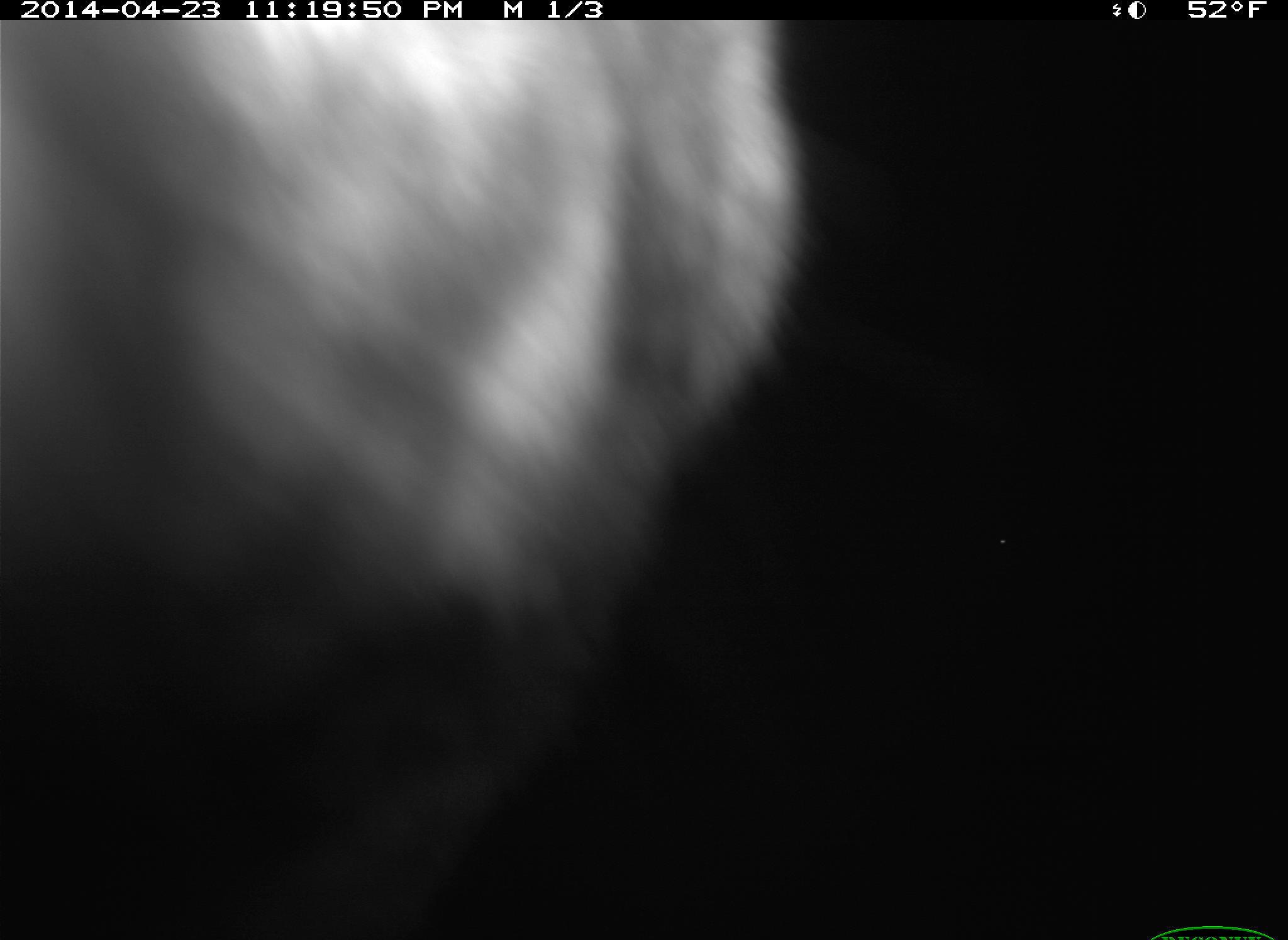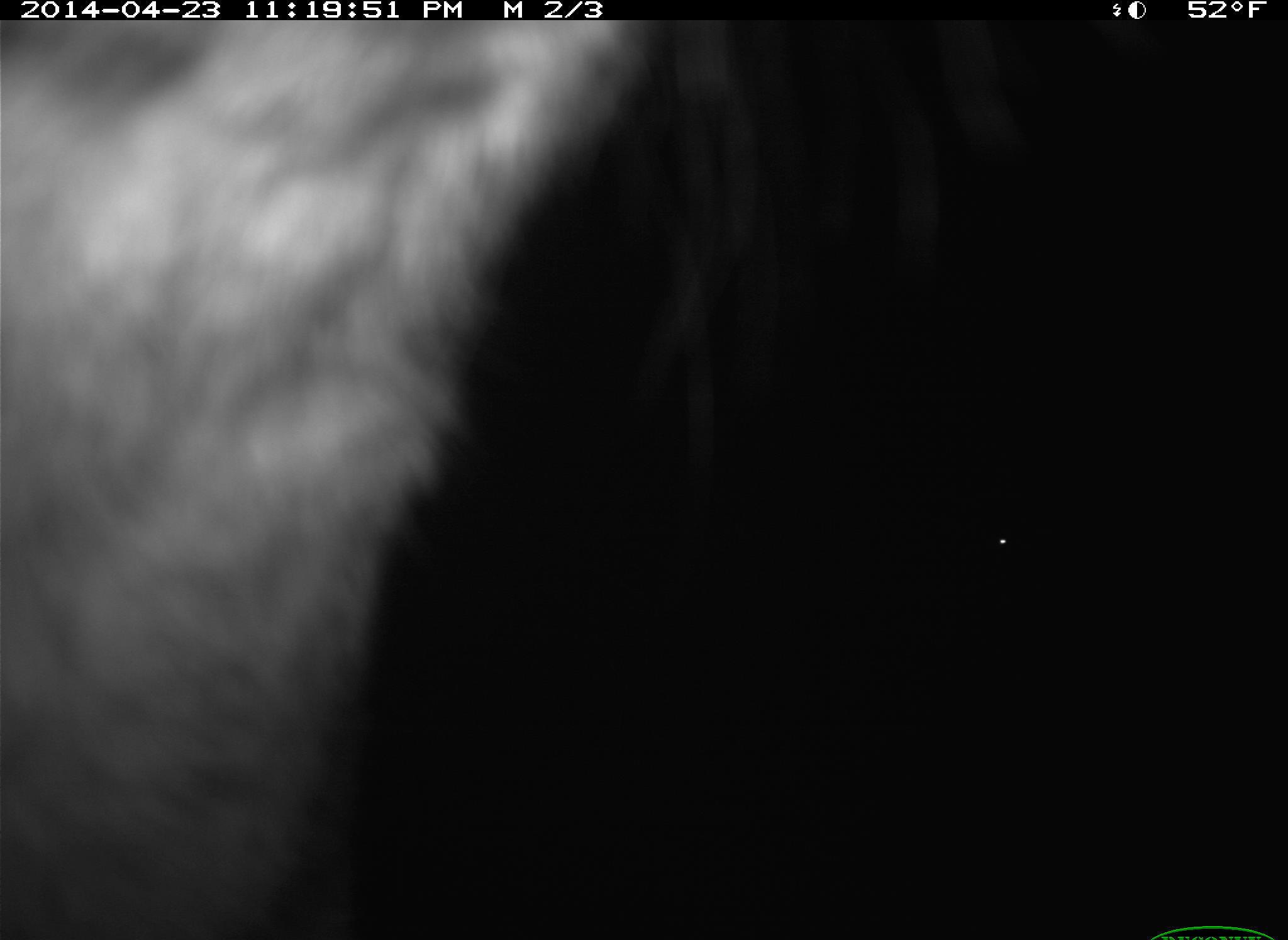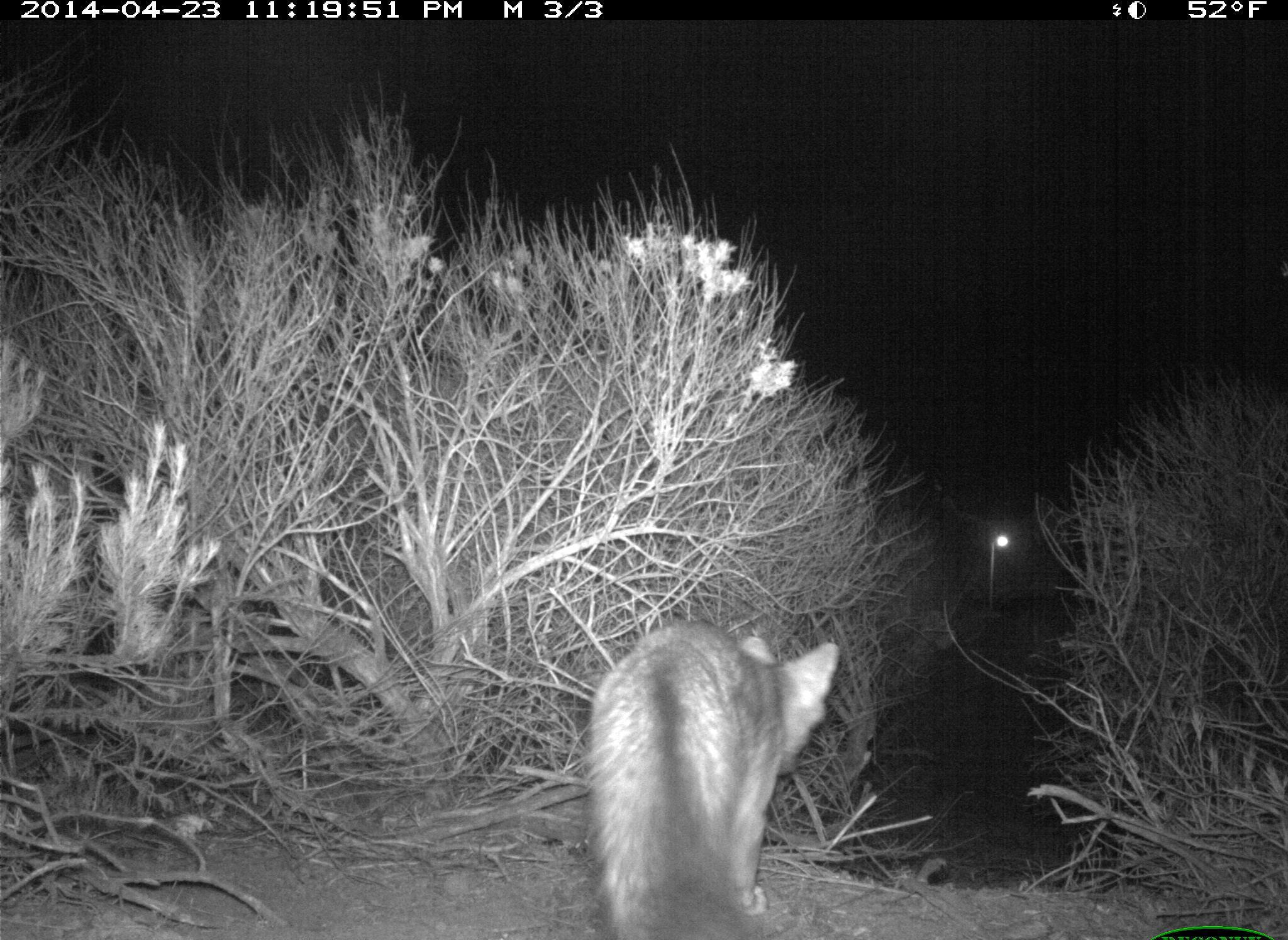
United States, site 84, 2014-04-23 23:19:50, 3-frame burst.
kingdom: Animalia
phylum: Chordata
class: Mammalia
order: Carnivora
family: Canidae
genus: Urocyon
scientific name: Urocyon cinereoargenteus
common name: gray fox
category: fox